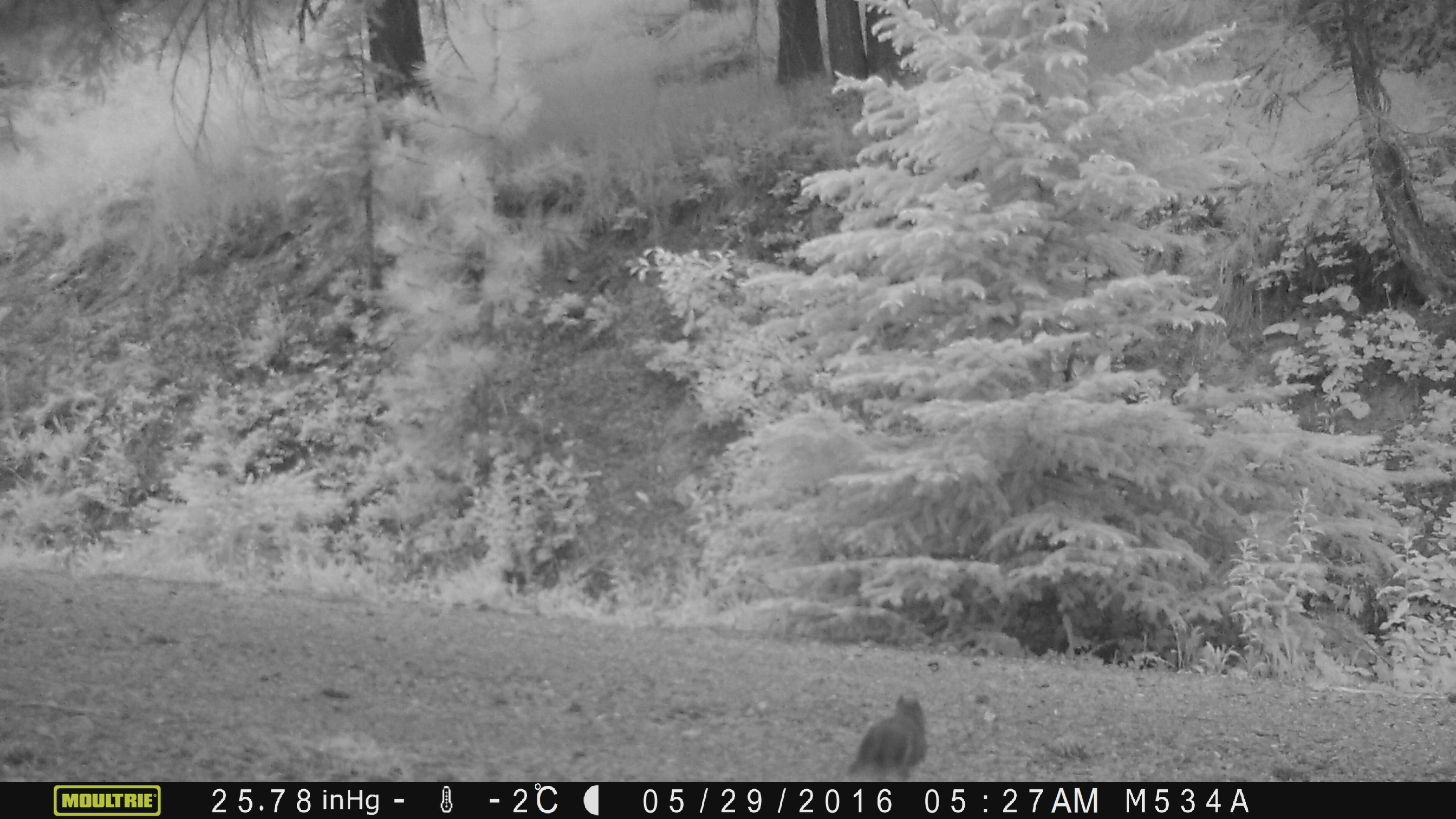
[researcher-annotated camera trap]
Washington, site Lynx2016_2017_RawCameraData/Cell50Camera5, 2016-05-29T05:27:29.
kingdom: Animalia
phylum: Chordata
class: Mammalia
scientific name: Mammalia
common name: small mammal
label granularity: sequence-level